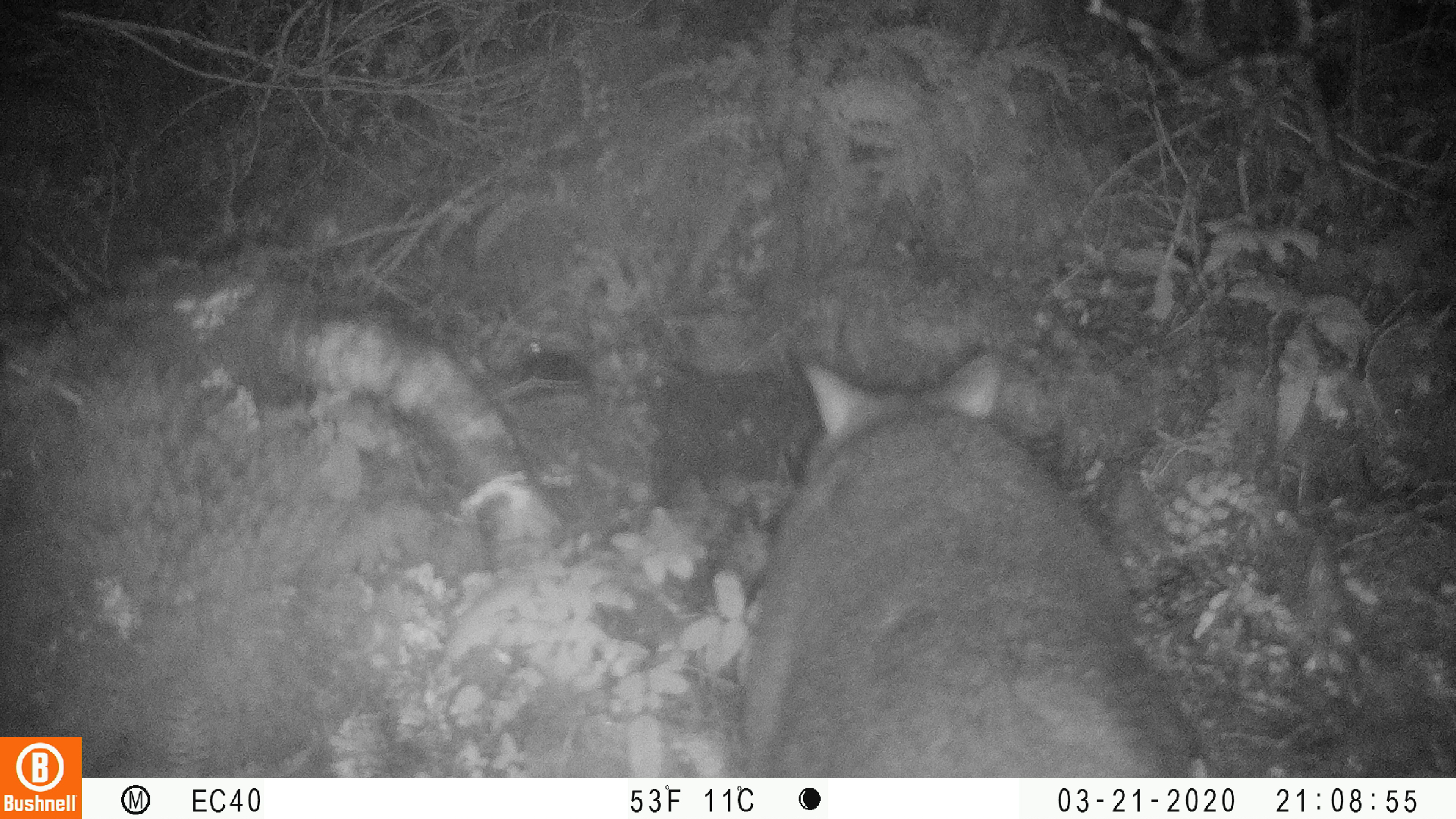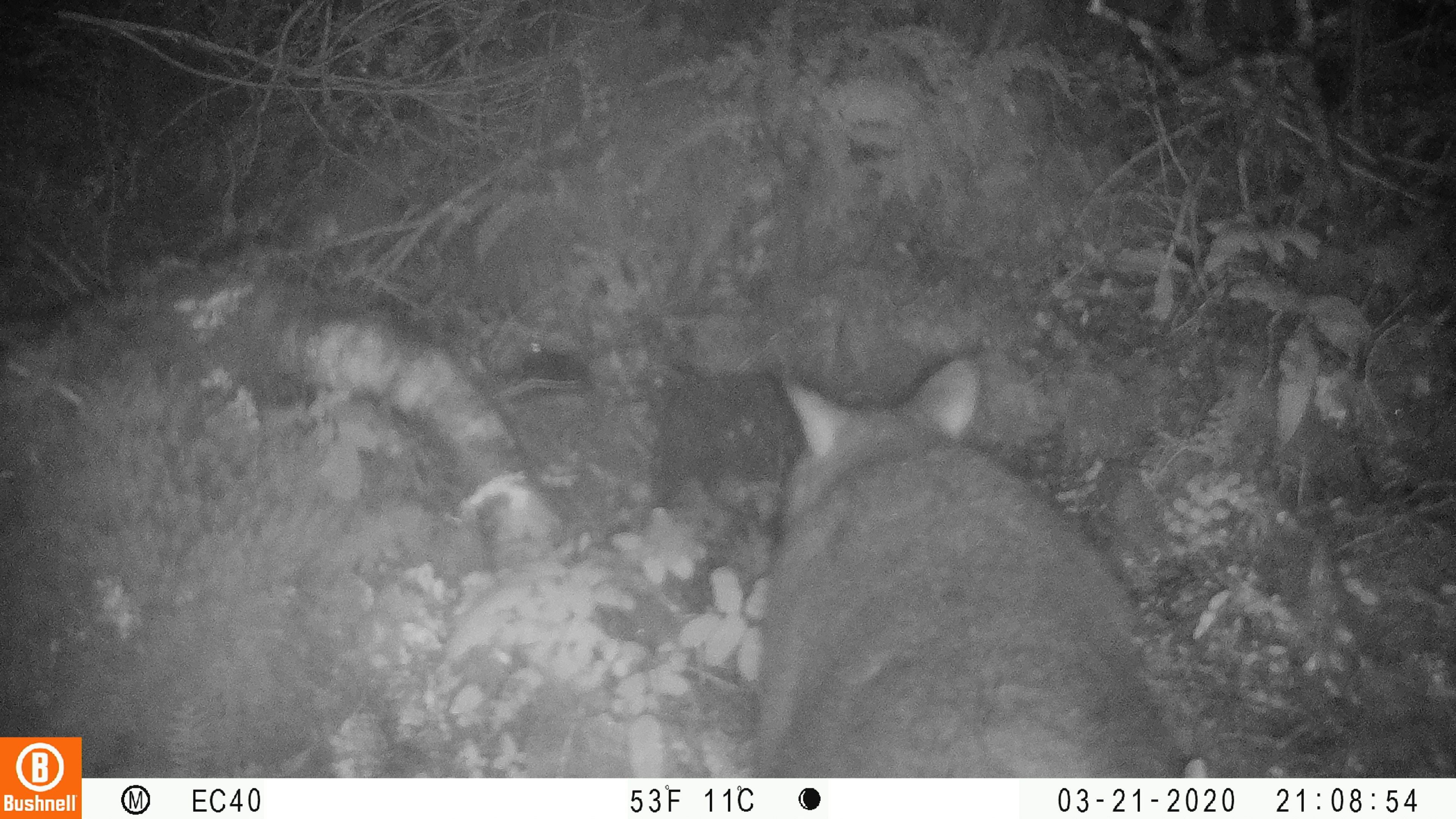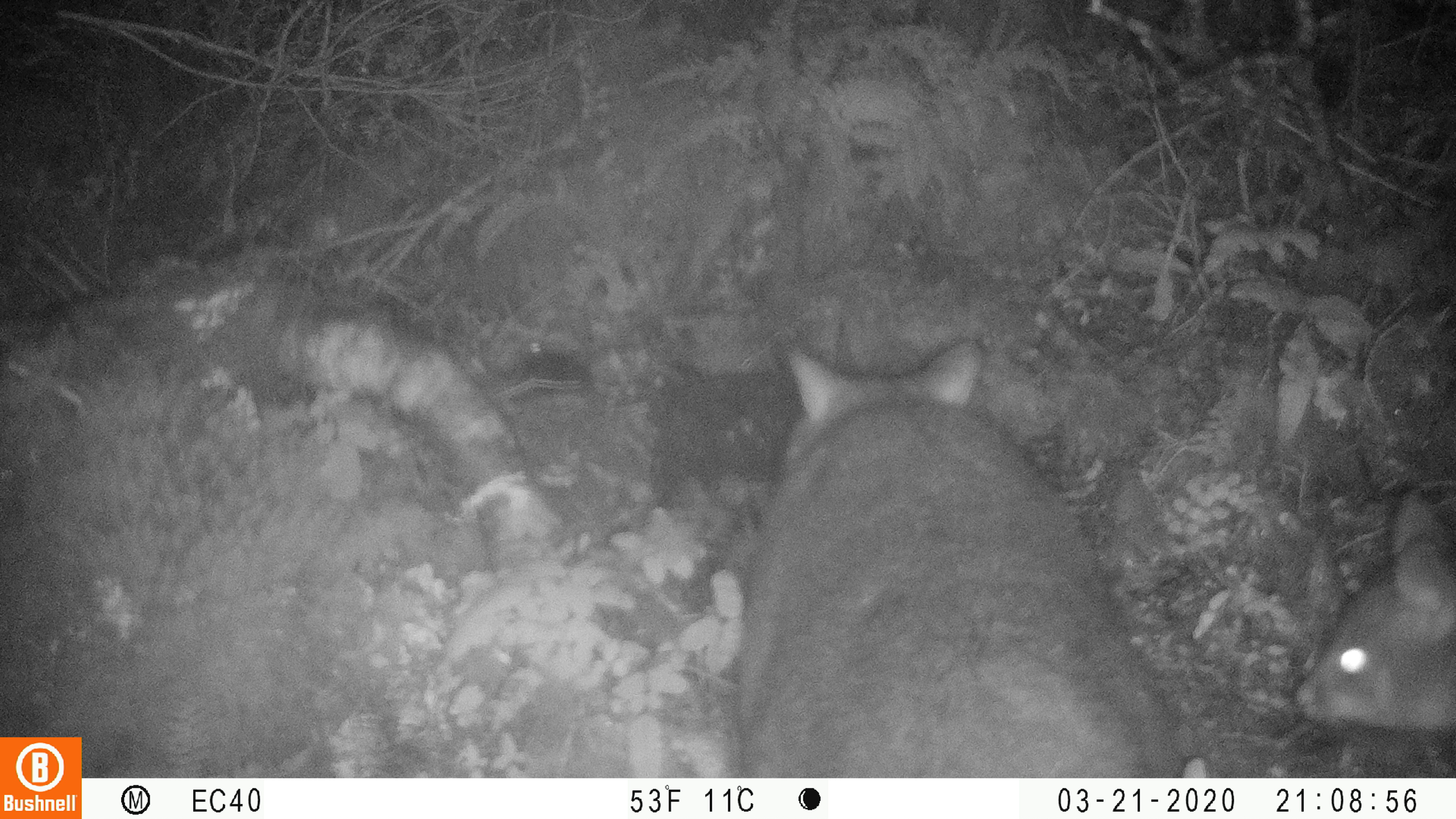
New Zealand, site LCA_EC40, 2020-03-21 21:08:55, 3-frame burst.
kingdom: Animalia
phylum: Chordata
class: Mammalia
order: Diprotodontia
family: Phalangeridae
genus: Trichosurus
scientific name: Trichosurus vulpecula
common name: common brushtail possum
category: possum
Possum (common brushtail possum) (Trichosurus vulpecula).